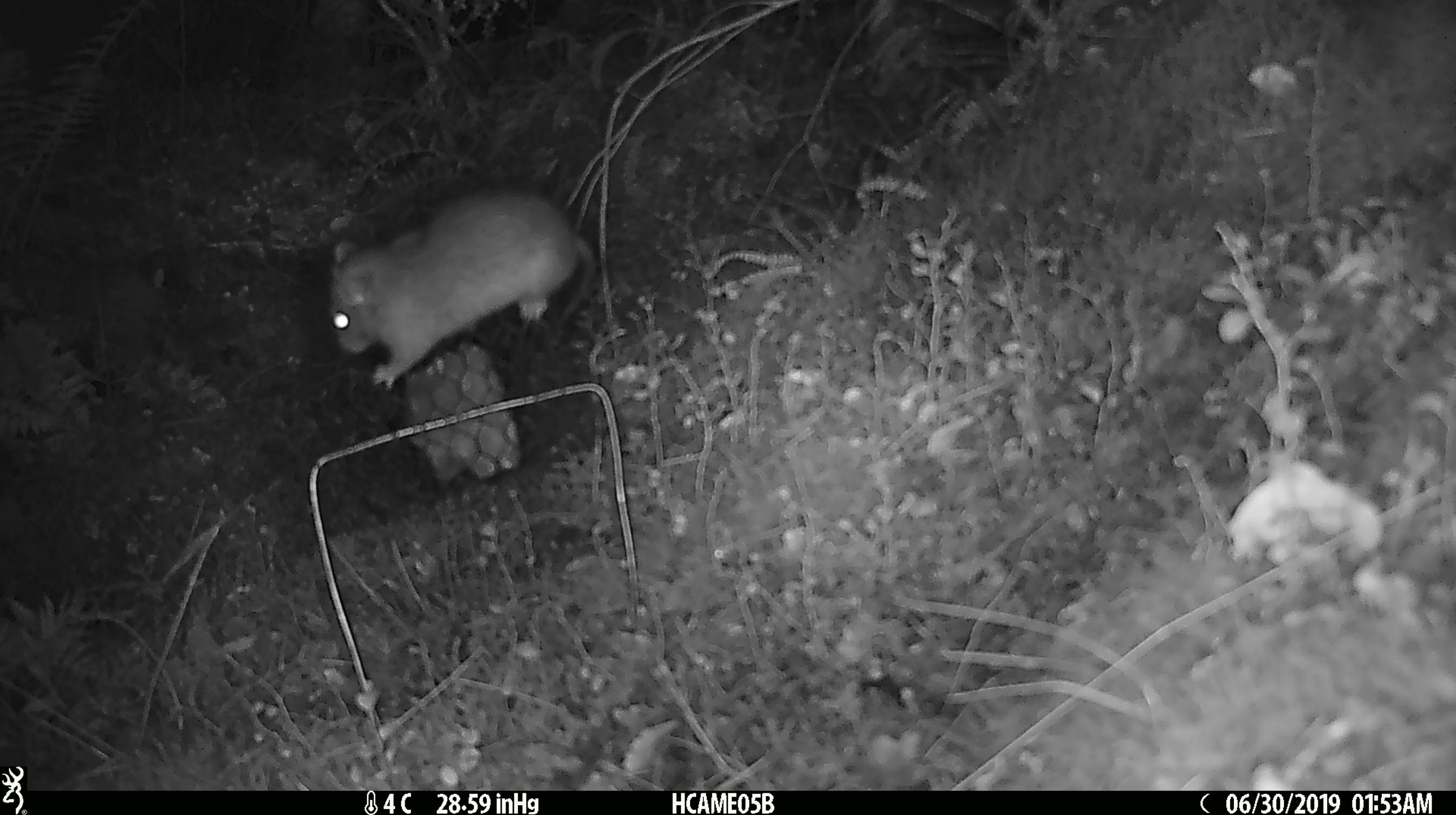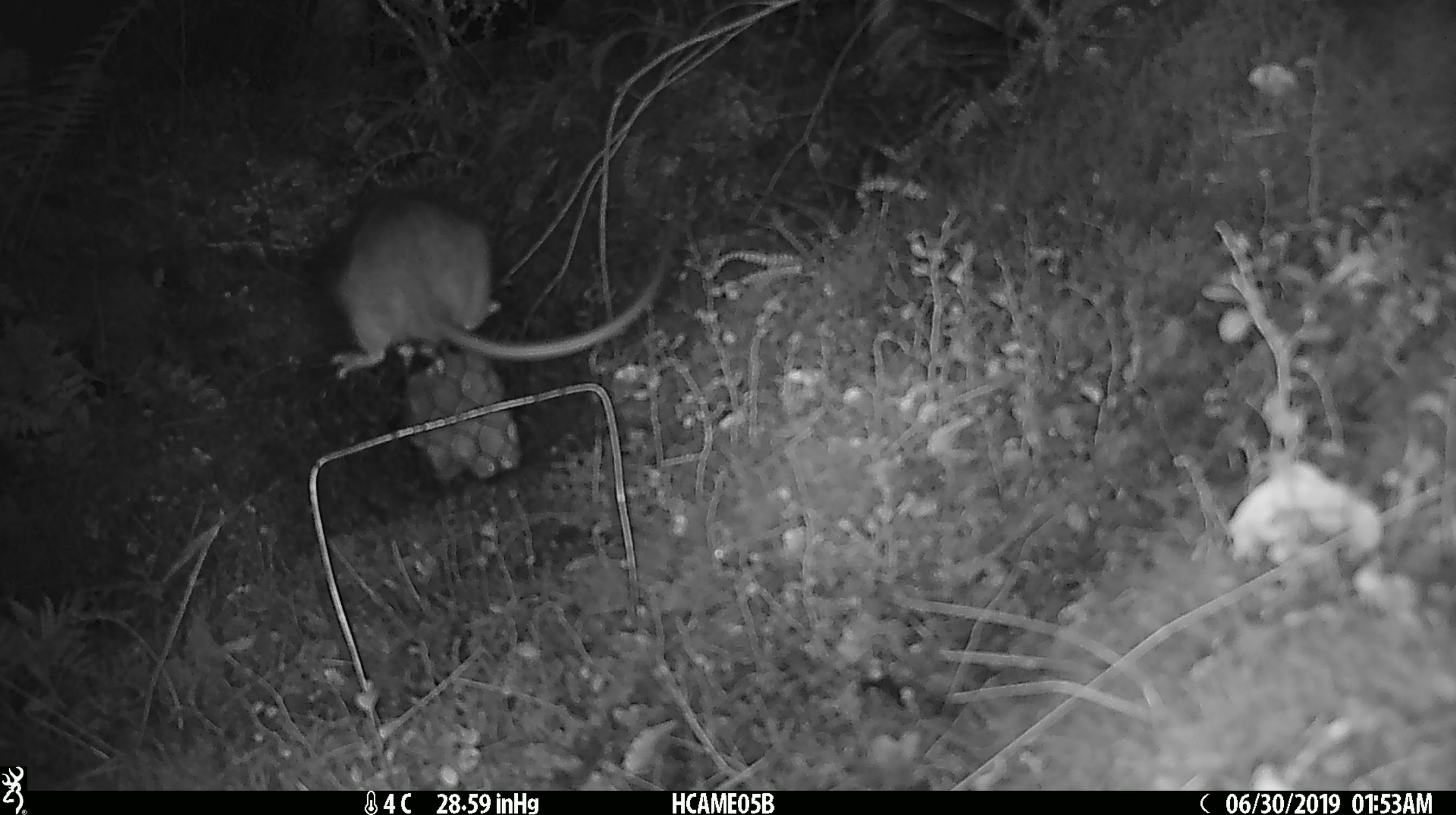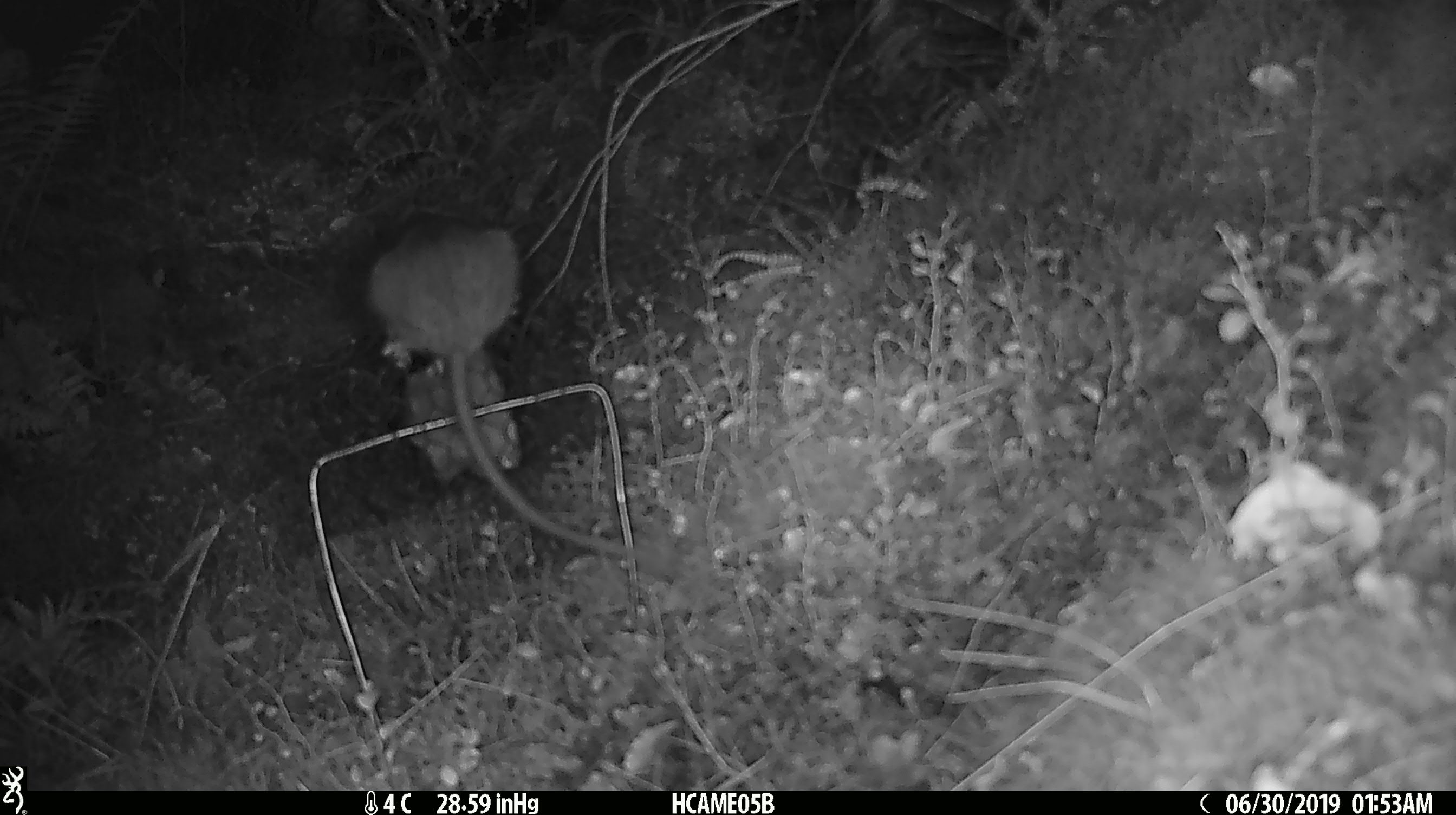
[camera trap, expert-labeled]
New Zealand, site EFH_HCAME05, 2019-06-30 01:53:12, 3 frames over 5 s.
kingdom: Animalia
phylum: Chordata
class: Mammalia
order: Rodentia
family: Muridae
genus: Rattus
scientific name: Rattus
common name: rat